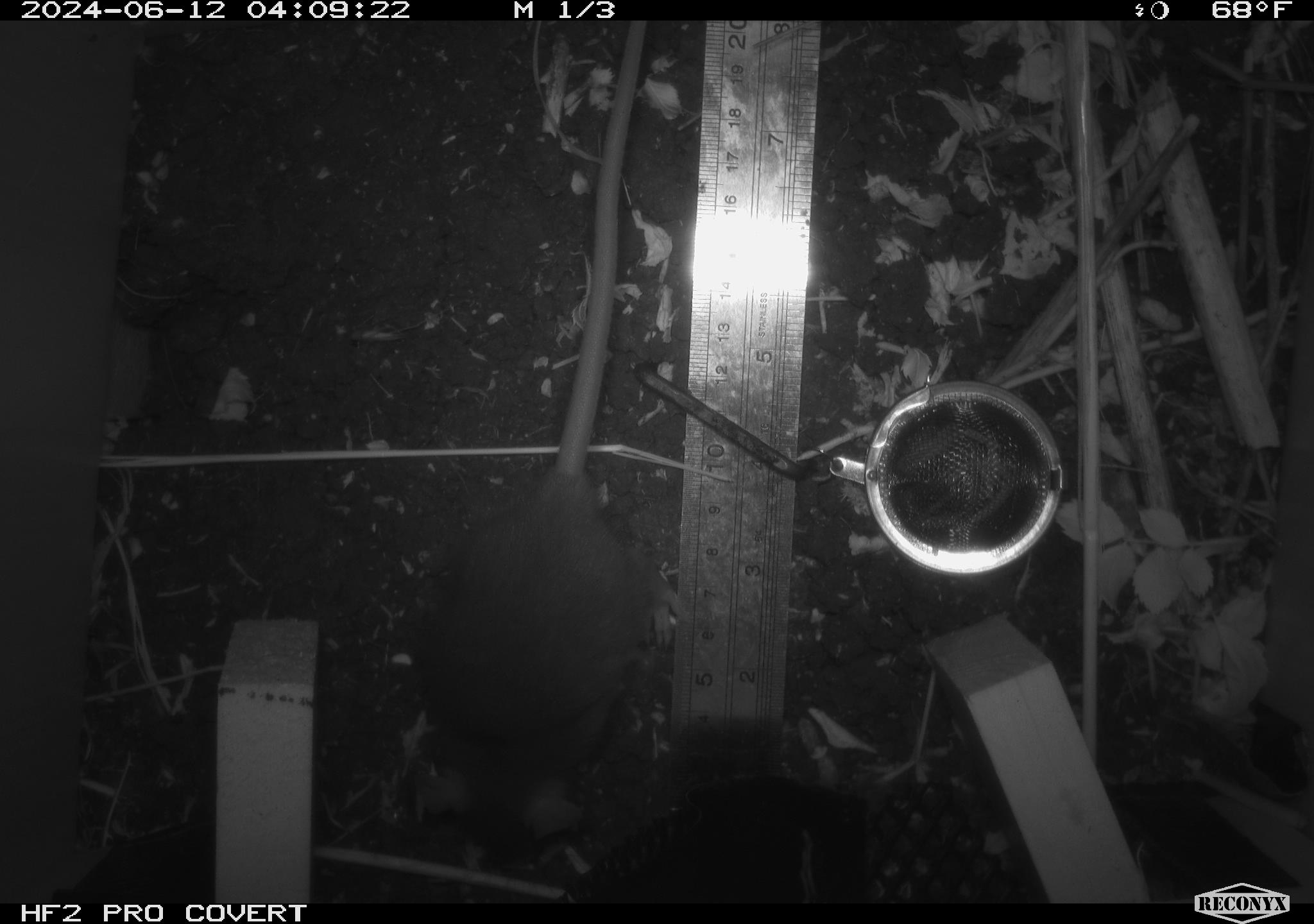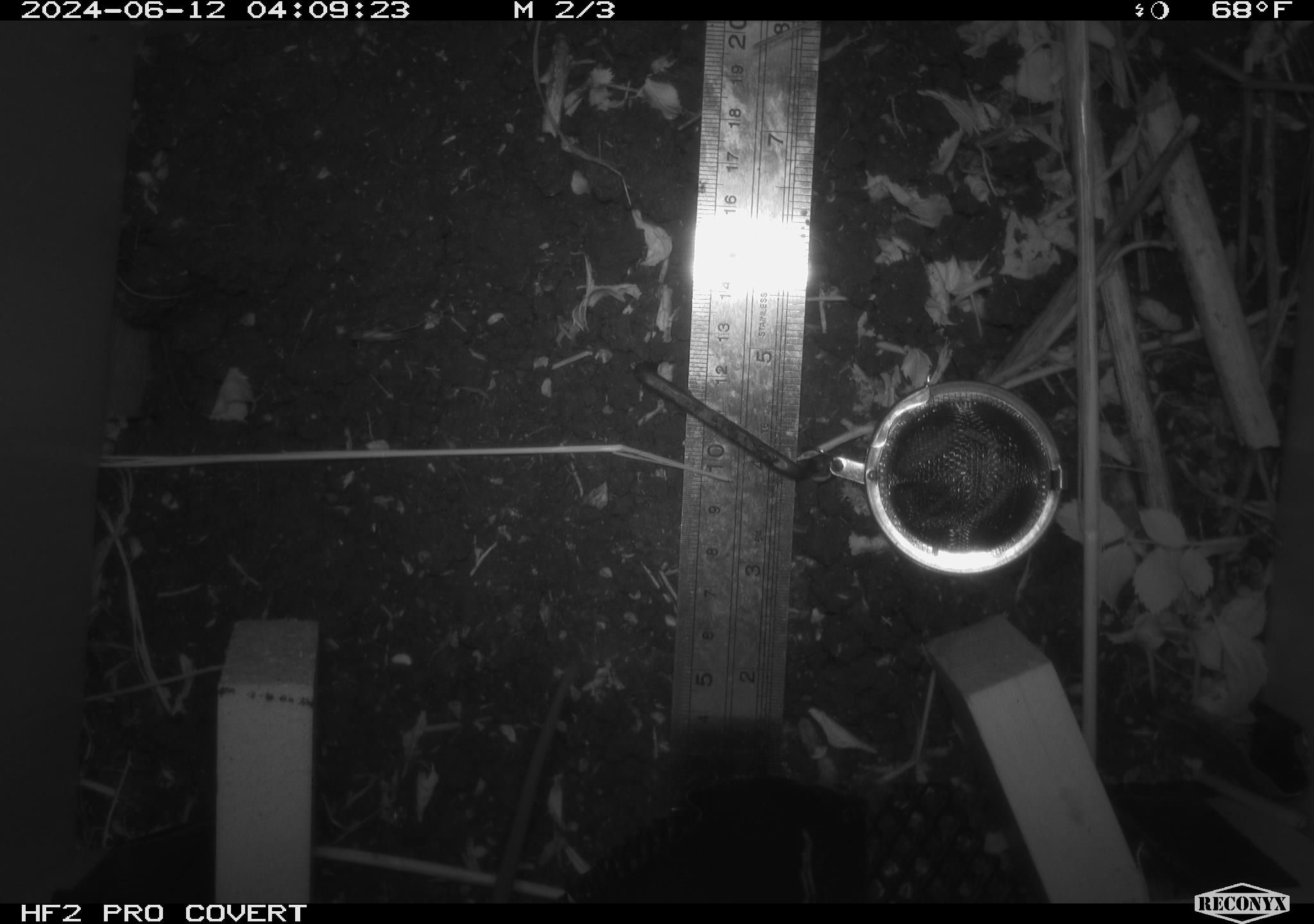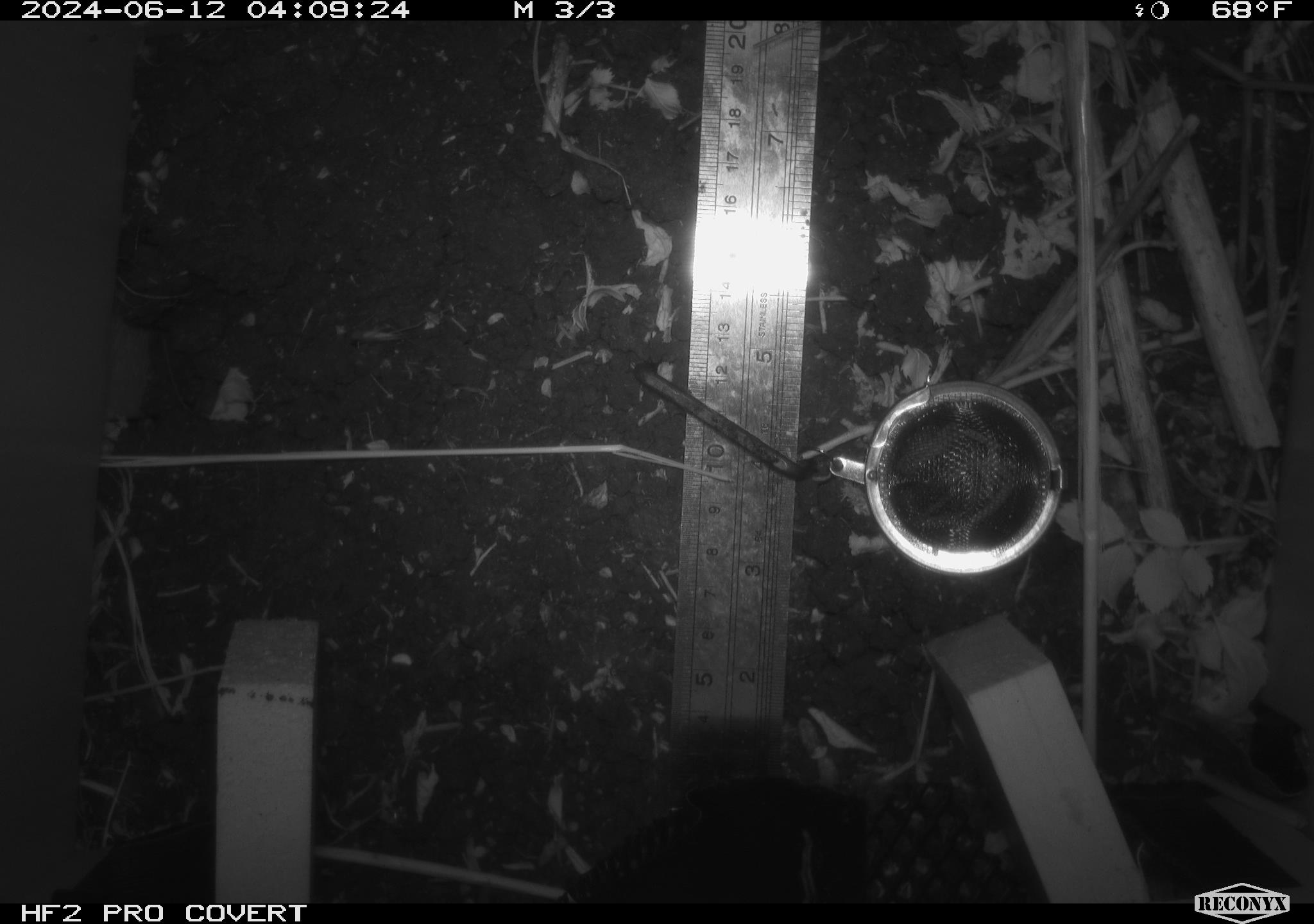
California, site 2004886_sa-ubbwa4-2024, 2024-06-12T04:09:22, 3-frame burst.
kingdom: Animalia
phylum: Chordata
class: Mammalia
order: Rodentia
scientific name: Rodentia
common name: woodrat or rat or mouse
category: woodrat or rat or mouse species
Woodrat or rat or mouse species (woodrat or rat or mouse) (Rodentia).